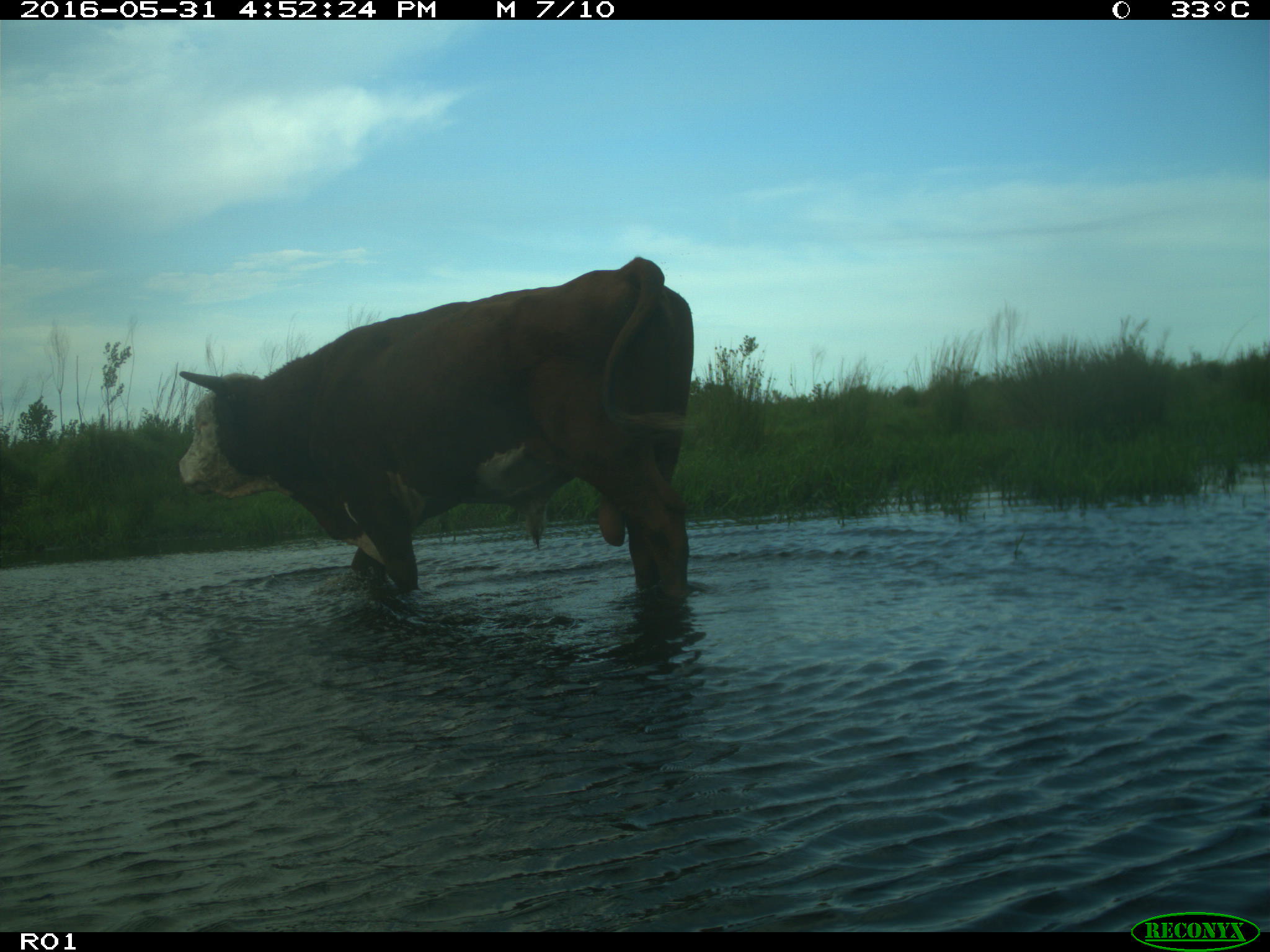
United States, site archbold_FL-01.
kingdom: Animalia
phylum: Chordata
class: Mammalia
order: Artiodactyla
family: Bovidae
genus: Bos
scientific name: Bos taurus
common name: domestic cow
Bos taurus (domestic cow).